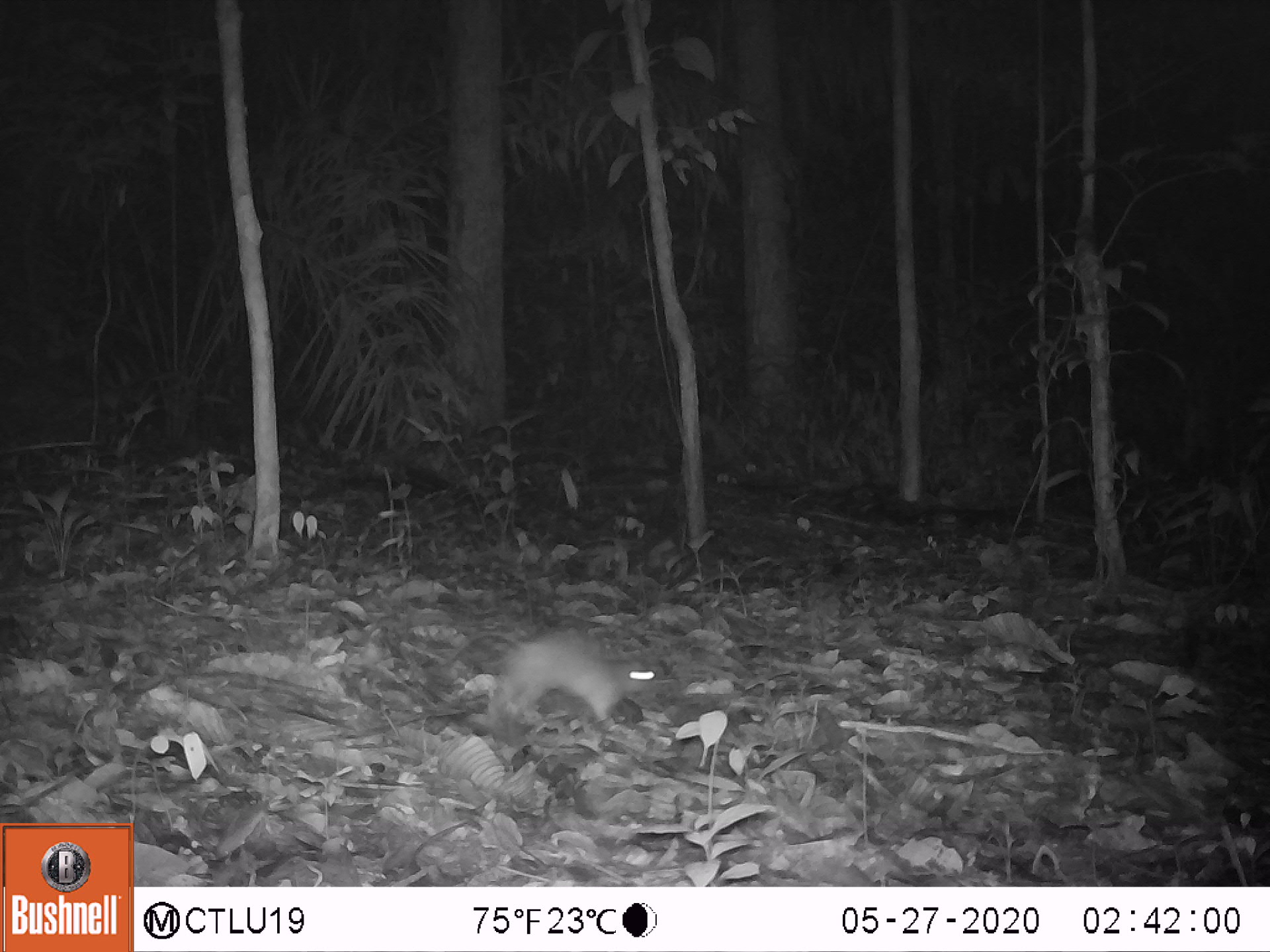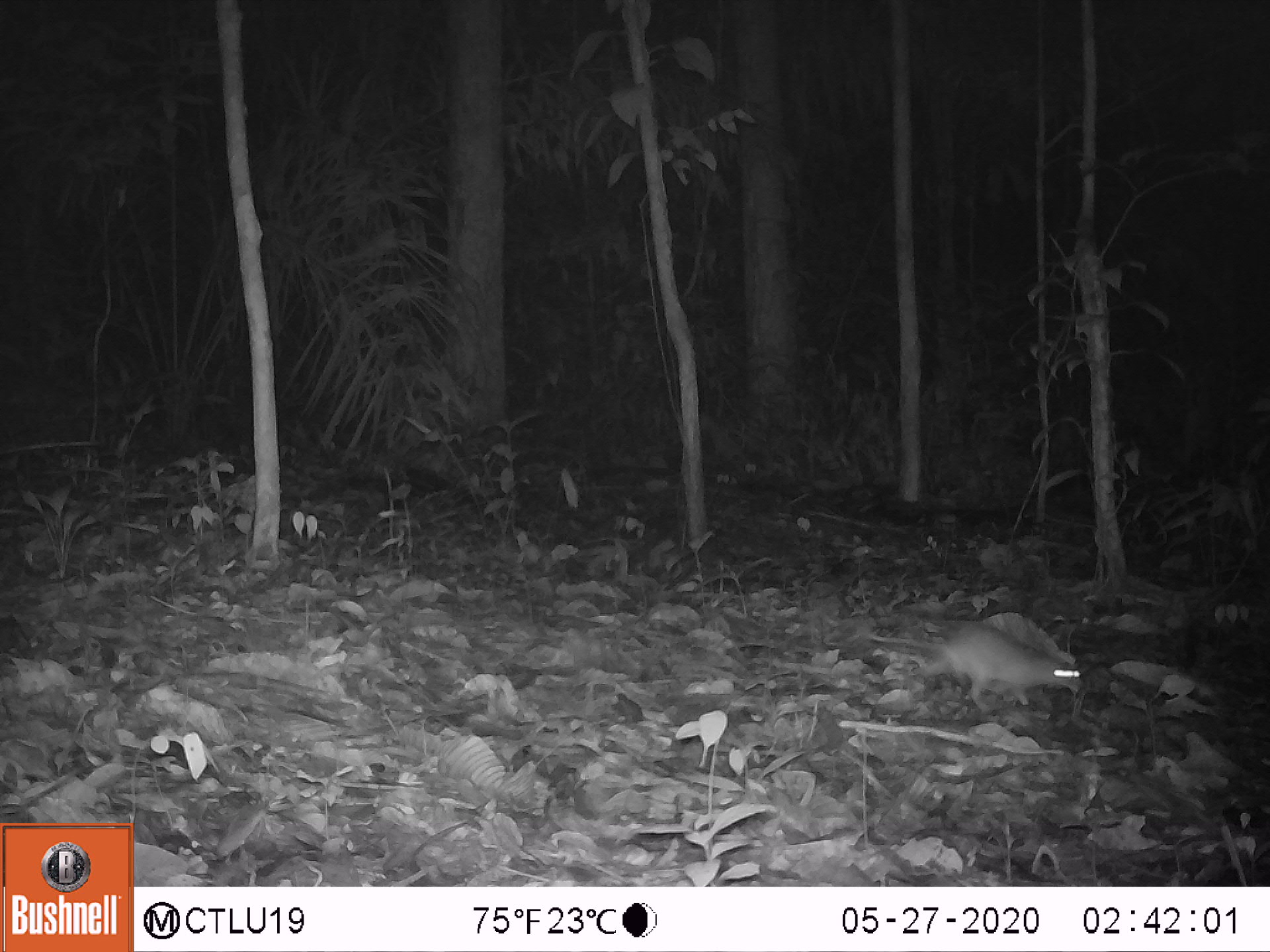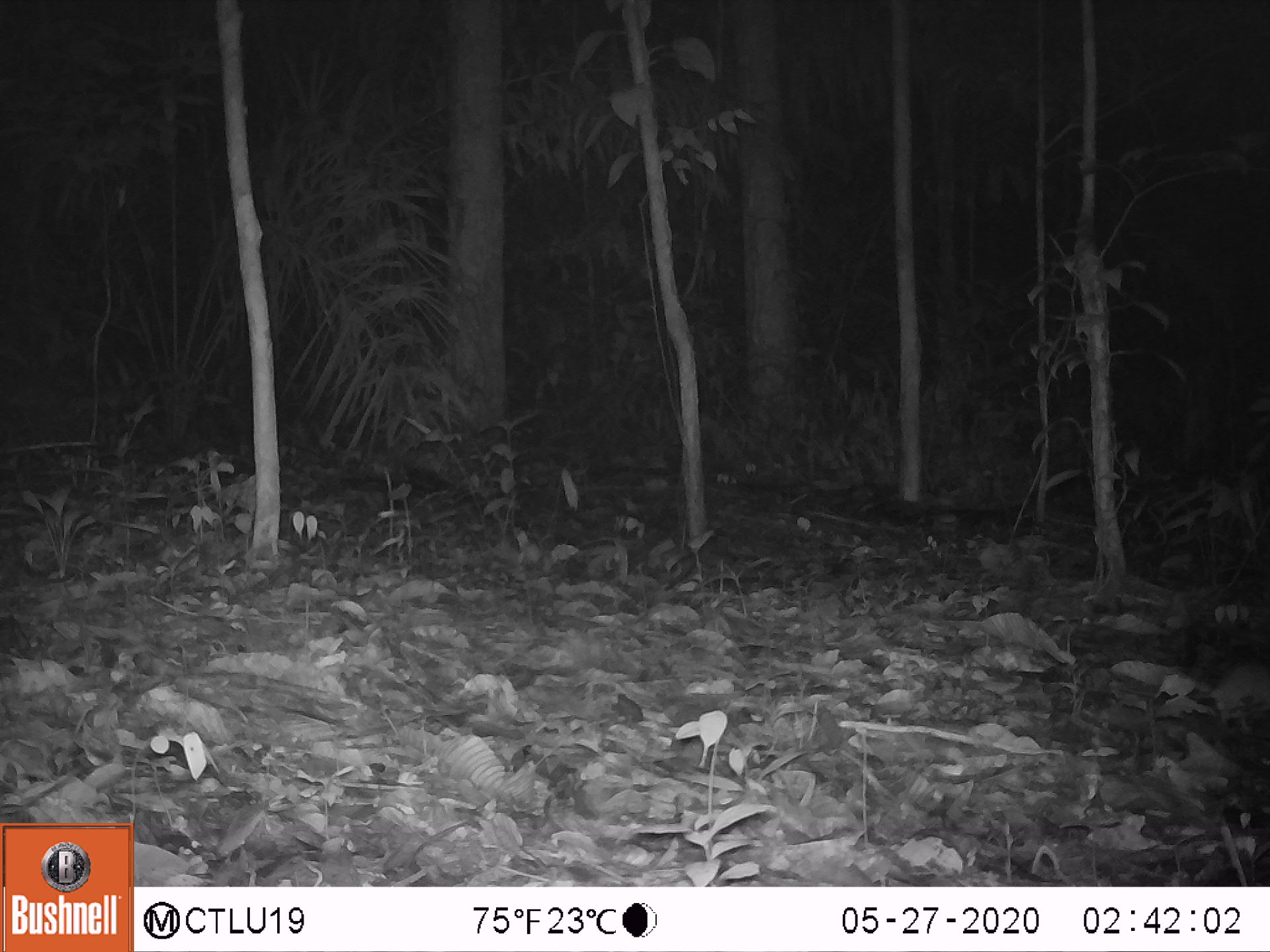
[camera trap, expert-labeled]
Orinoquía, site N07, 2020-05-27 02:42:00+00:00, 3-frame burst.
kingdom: Animalia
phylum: Chordata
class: Mammalia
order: Rodentia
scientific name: Rodentia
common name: rodent